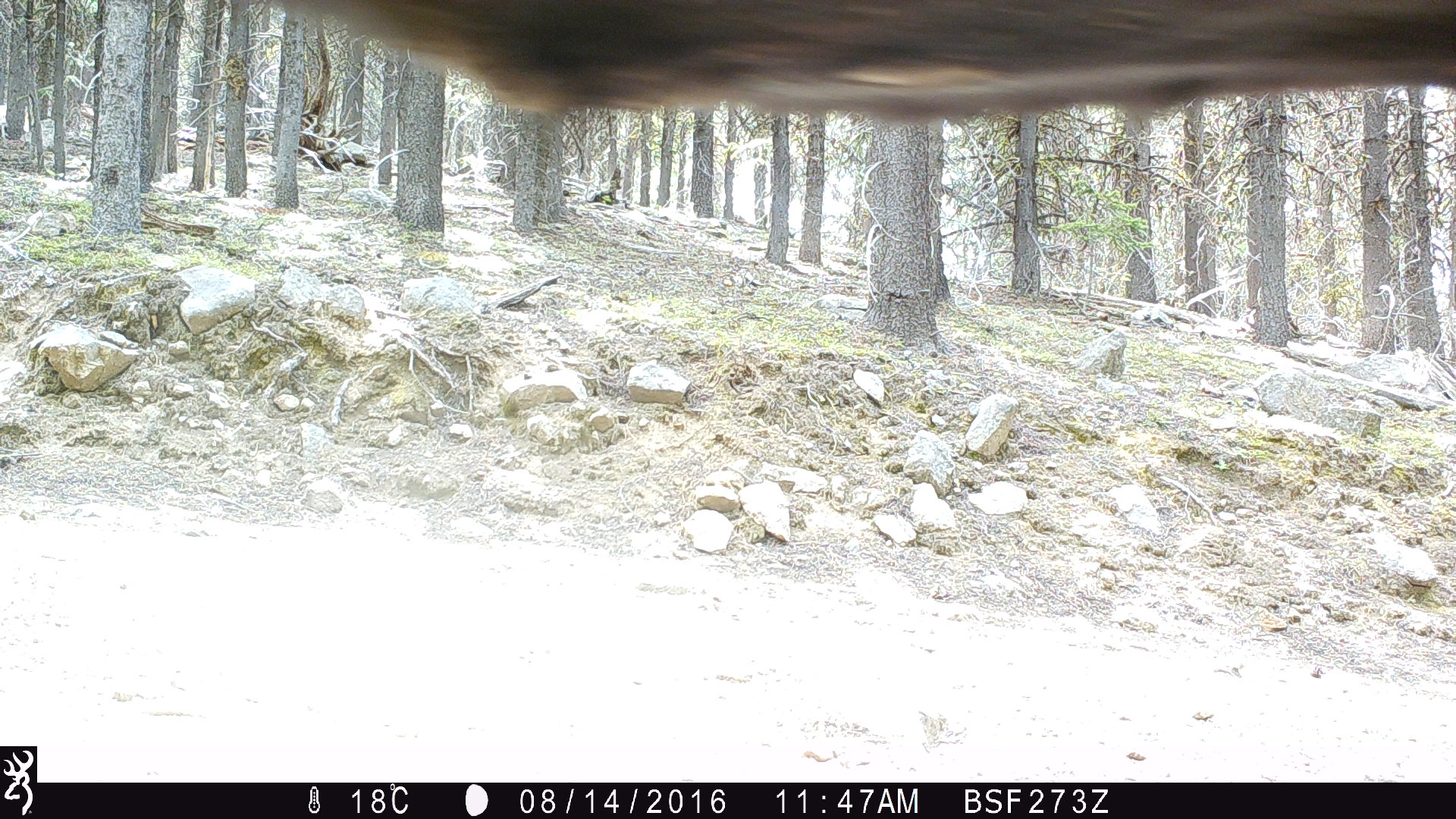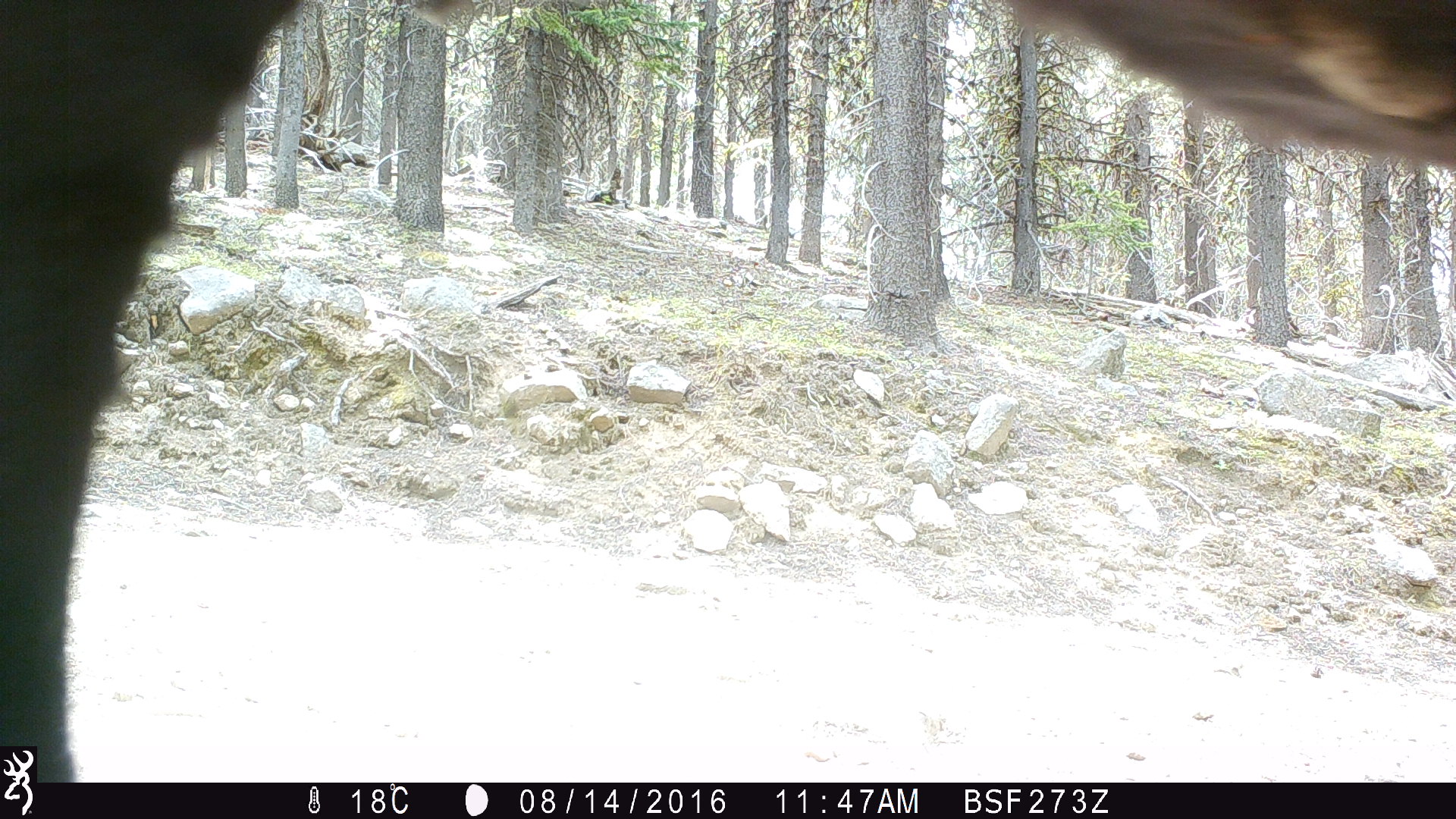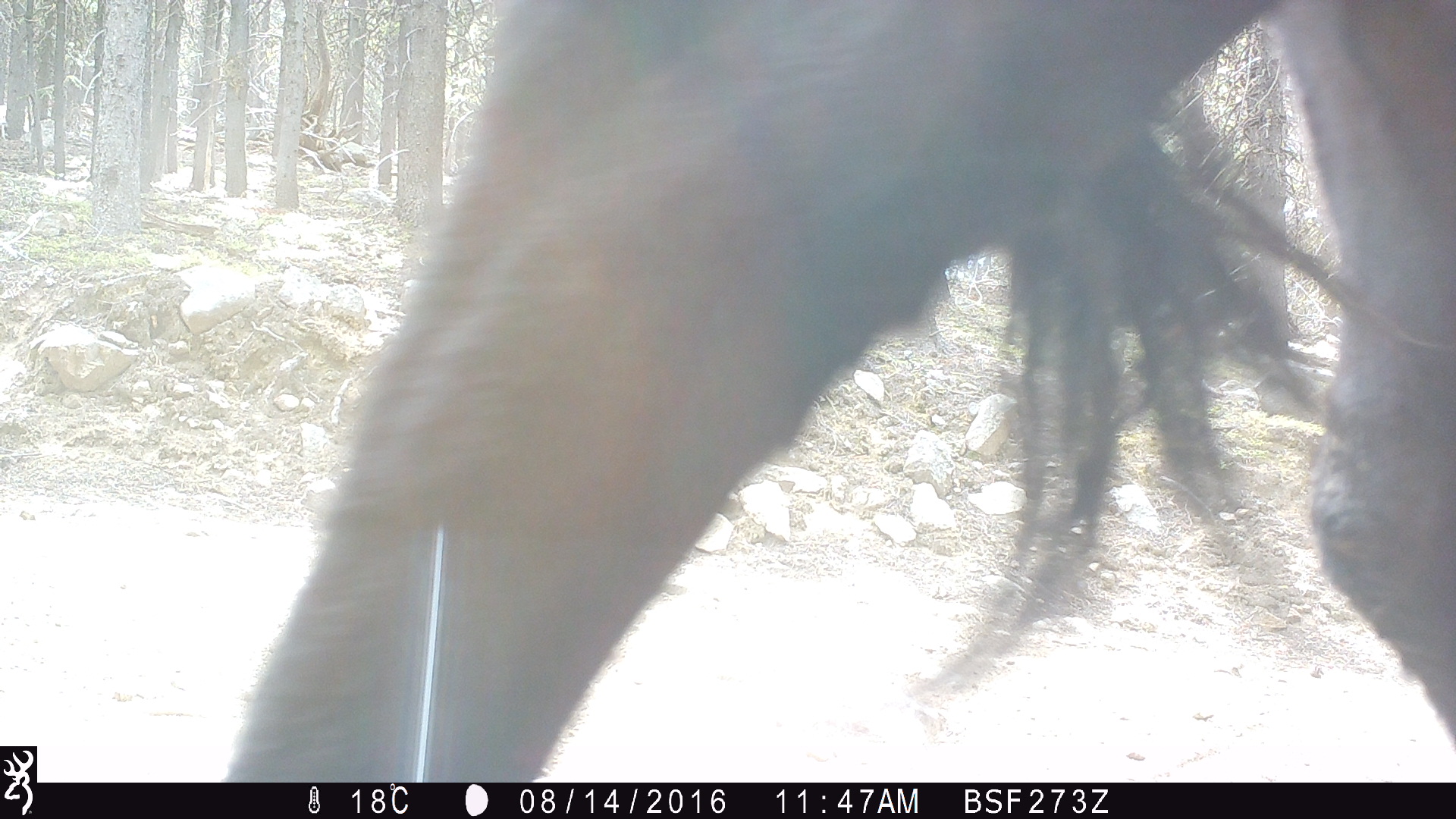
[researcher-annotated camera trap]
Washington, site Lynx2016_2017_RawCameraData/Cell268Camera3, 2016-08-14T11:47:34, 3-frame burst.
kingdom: Animalia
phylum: Chordata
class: Mammalia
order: Artiodactyla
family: Bovidae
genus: Bos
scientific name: Bos taurus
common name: domestic cattle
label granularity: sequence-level